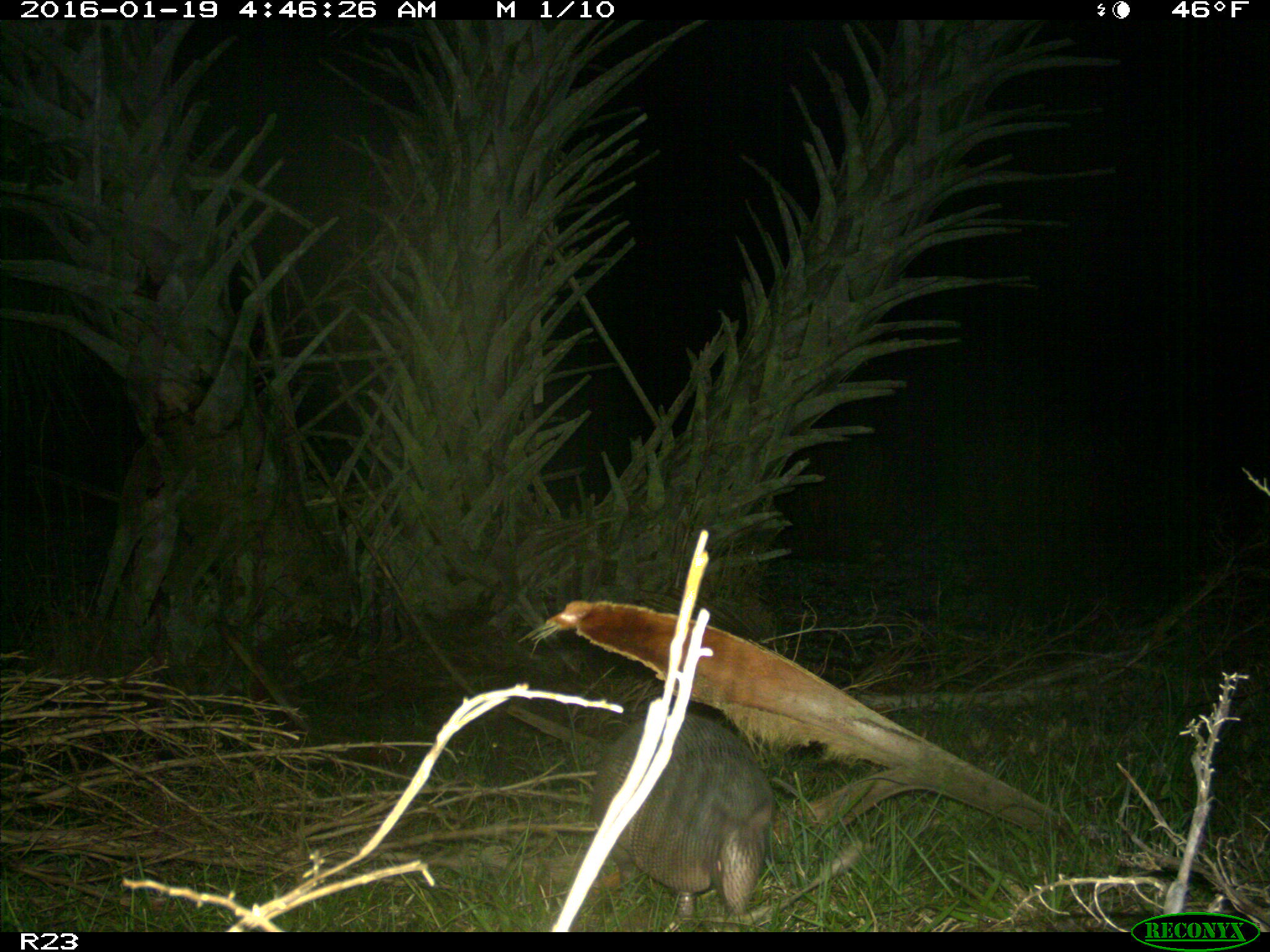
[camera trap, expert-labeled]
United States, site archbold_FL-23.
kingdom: Animalia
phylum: Chordata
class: Mammalia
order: Cingulata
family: Dasypodidae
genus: Dasypus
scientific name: Dasypus novemcinctus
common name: nine-banded armadillo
Dasypus novemcinctus (nine-banded armadillo).